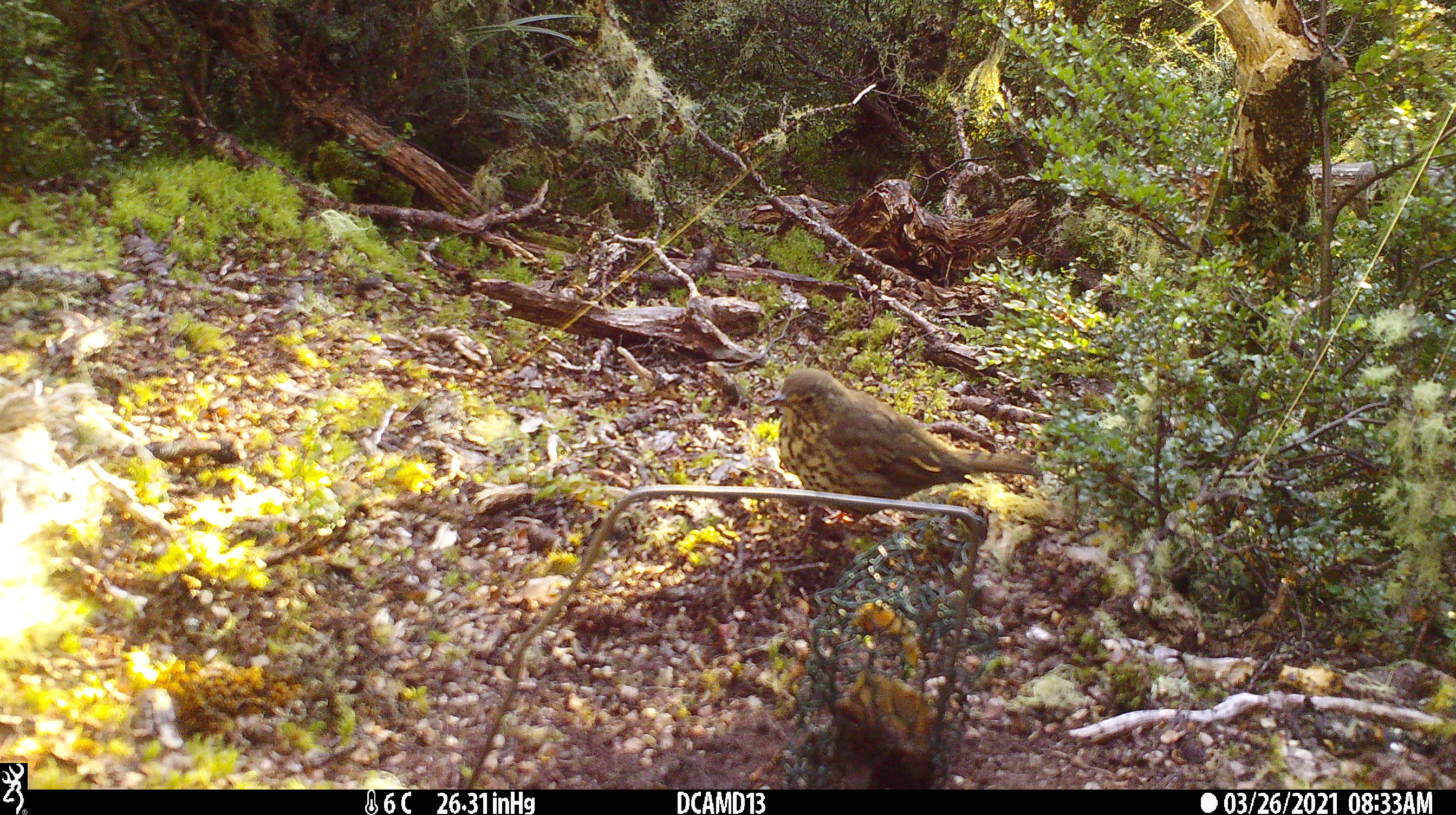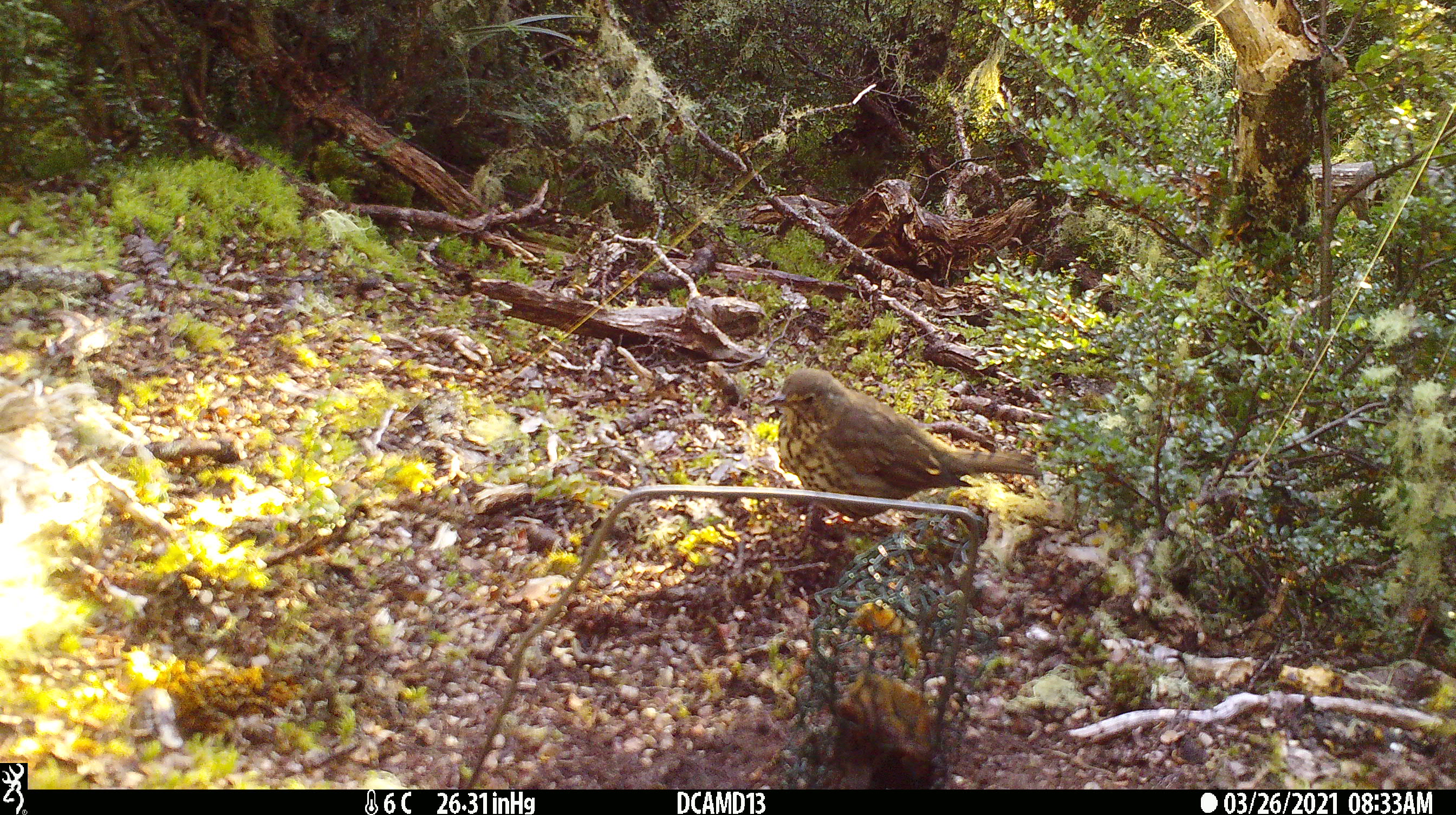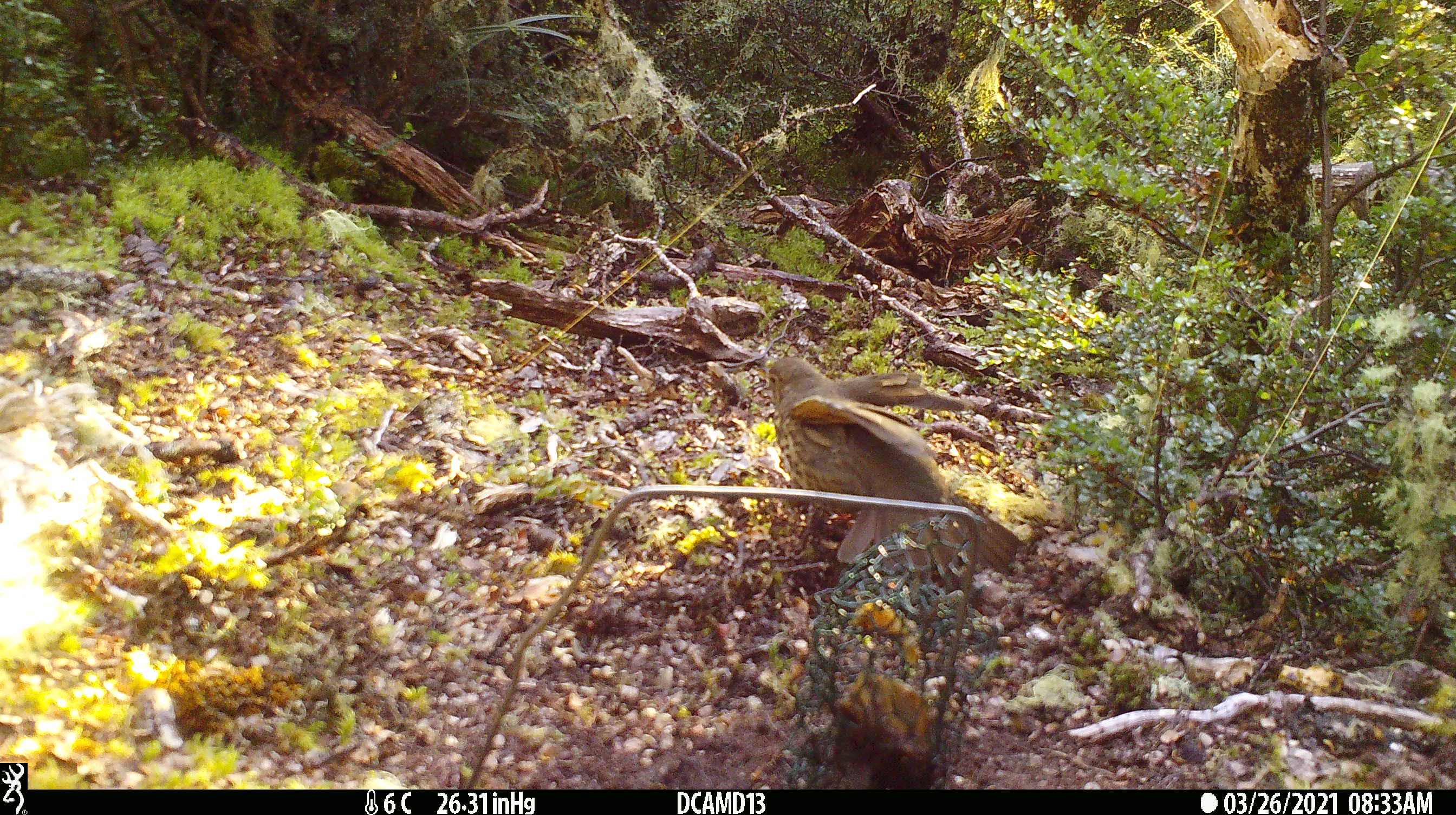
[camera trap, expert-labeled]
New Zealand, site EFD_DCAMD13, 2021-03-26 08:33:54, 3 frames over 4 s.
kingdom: Animalia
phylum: Chordata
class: Aves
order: Passeriformes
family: Turdidae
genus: Turdus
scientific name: Turdus philomelos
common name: song thrush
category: thrush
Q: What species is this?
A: Thrush (song thrush) (Turdus philomelos).